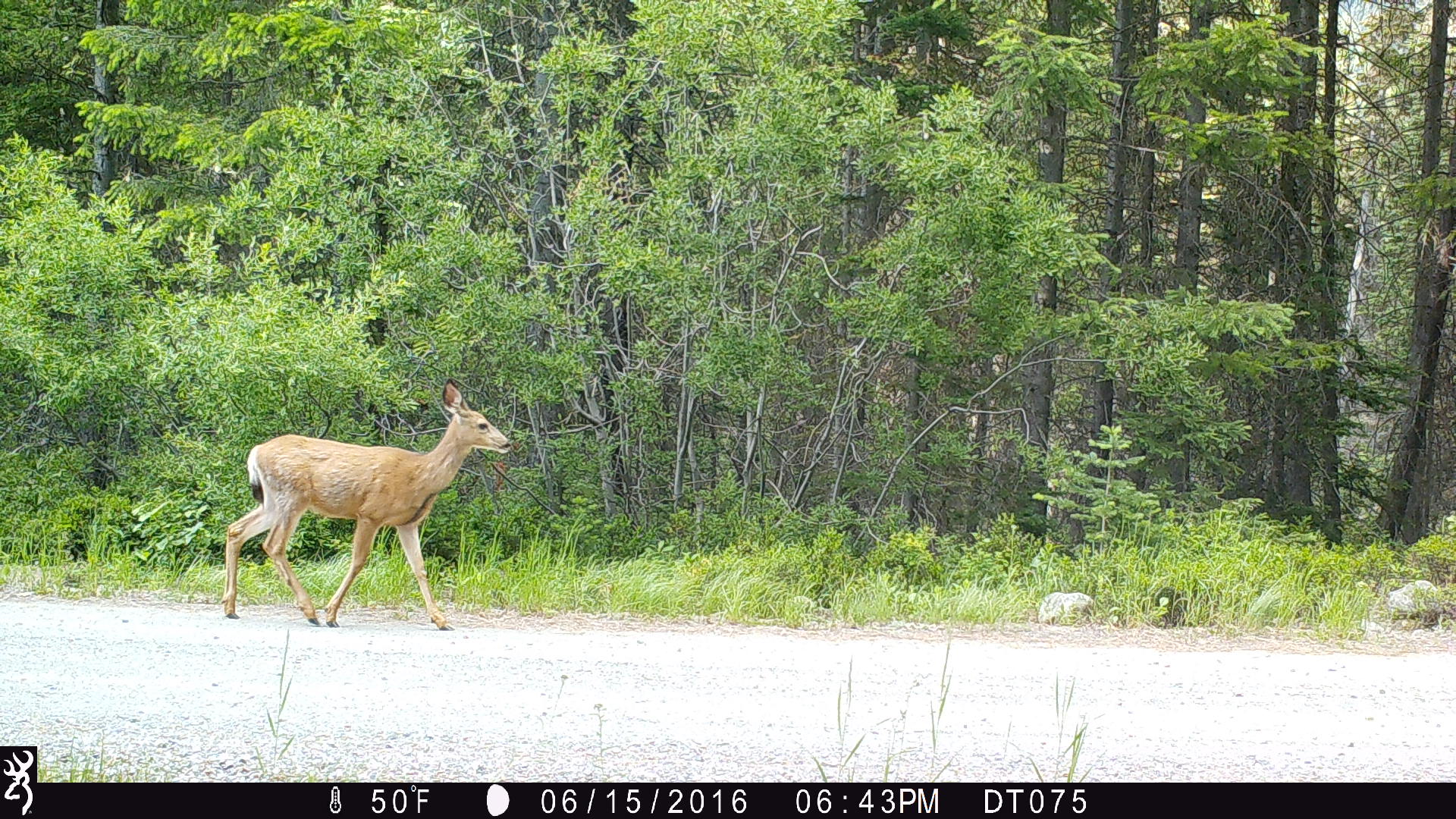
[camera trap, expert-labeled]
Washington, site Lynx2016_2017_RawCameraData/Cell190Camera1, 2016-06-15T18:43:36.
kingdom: Animalia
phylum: Chordata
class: Mammalia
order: Artiodactyla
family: Cervidae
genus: Odocoileus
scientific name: Odocoileus hemionus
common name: mule deer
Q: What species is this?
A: Odocoileus hemionus (mule deer).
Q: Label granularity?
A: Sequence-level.